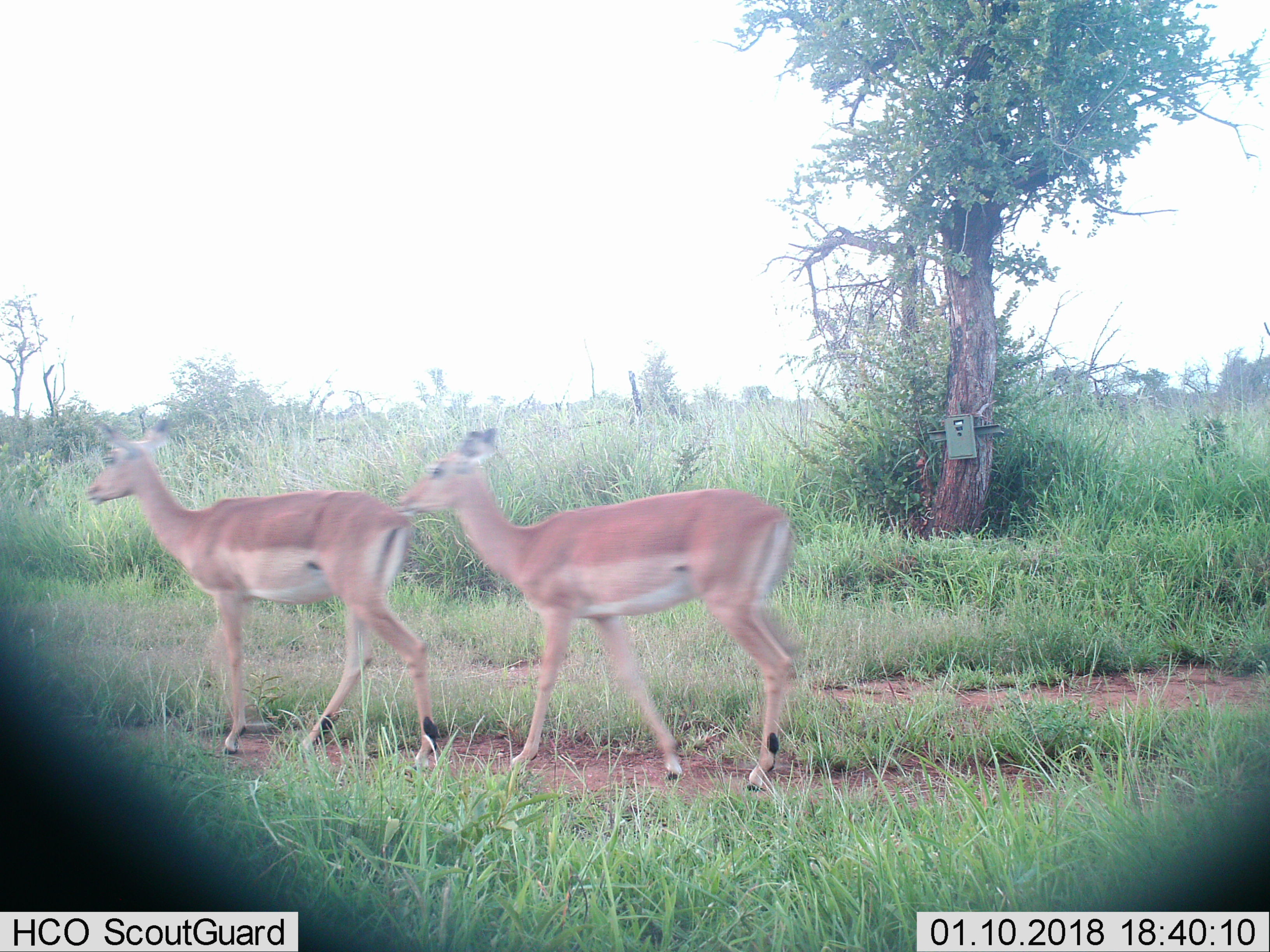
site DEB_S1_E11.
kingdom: Animalia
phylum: Chordata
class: Mammalia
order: Artiodactyla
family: Bovidae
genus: Aepyceros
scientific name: Aepyceros melampus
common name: impala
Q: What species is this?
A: Impala (Aepyceros melampus).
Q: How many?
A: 2.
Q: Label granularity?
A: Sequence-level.